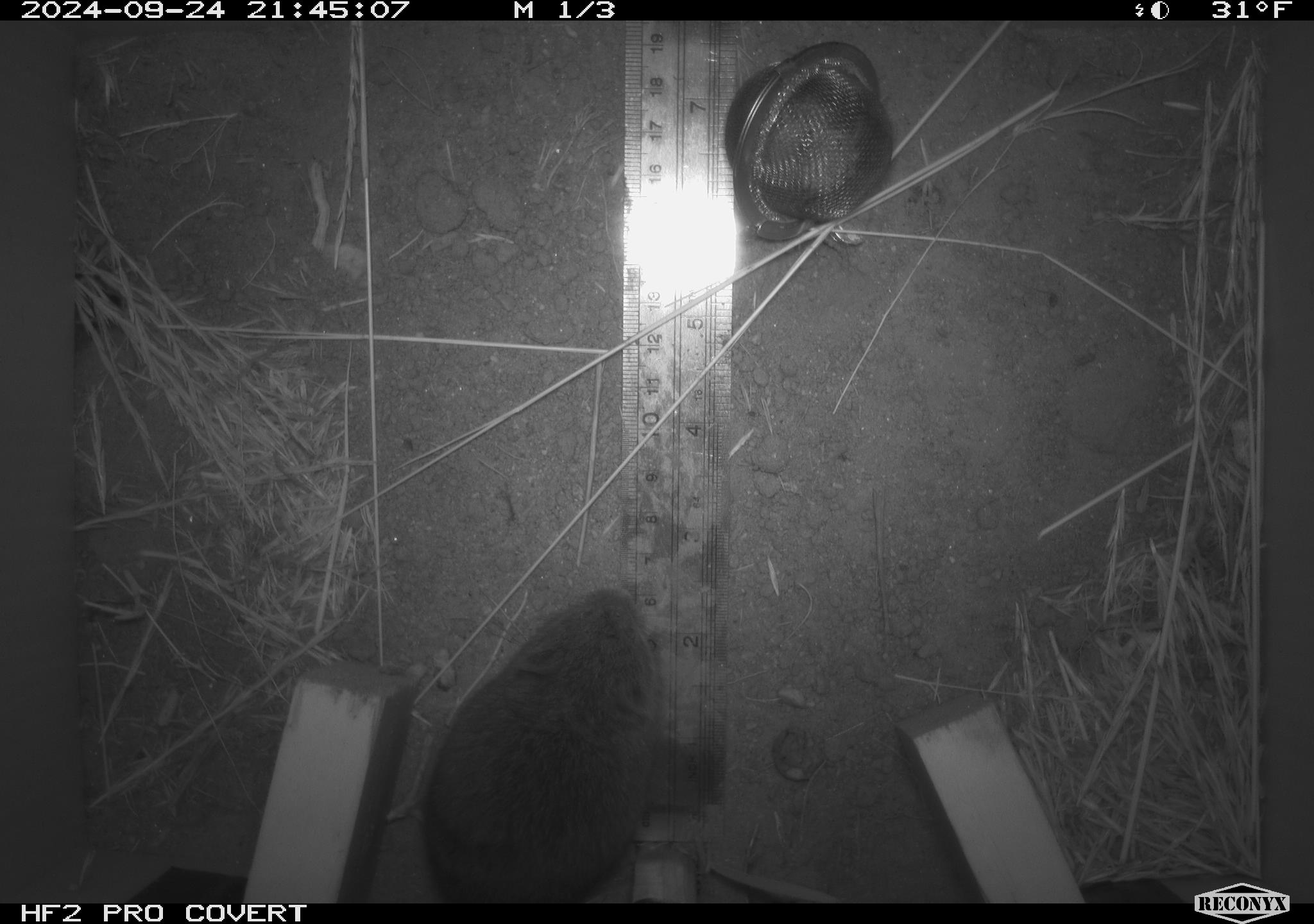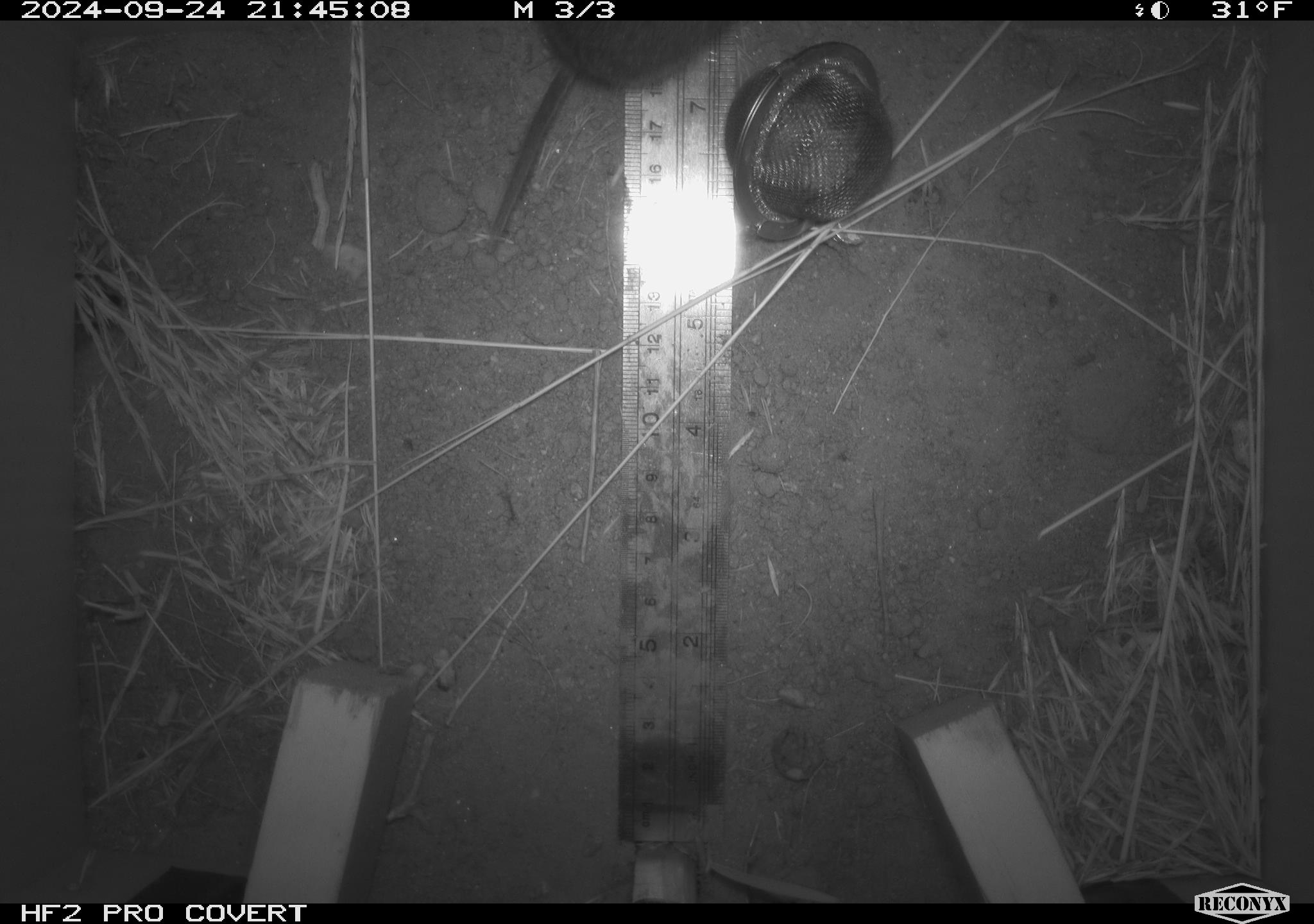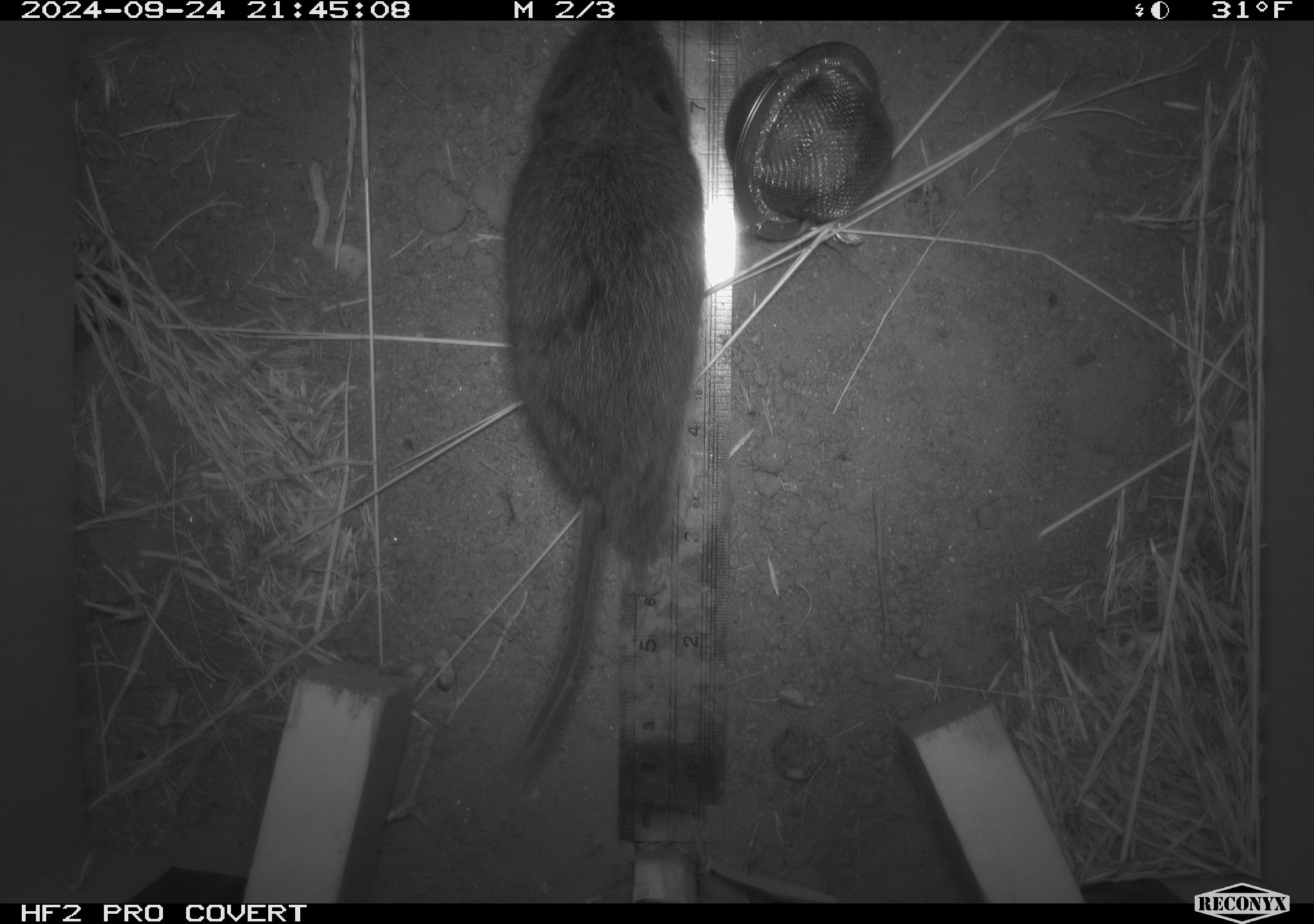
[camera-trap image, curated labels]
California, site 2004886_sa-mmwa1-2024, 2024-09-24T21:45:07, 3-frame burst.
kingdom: Animalia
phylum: Chordata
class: Mammalia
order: Rodentia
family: Cricetidae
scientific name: Arvicolinae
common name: voles, lemmings, and muskrats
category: arvicolinae subfamily